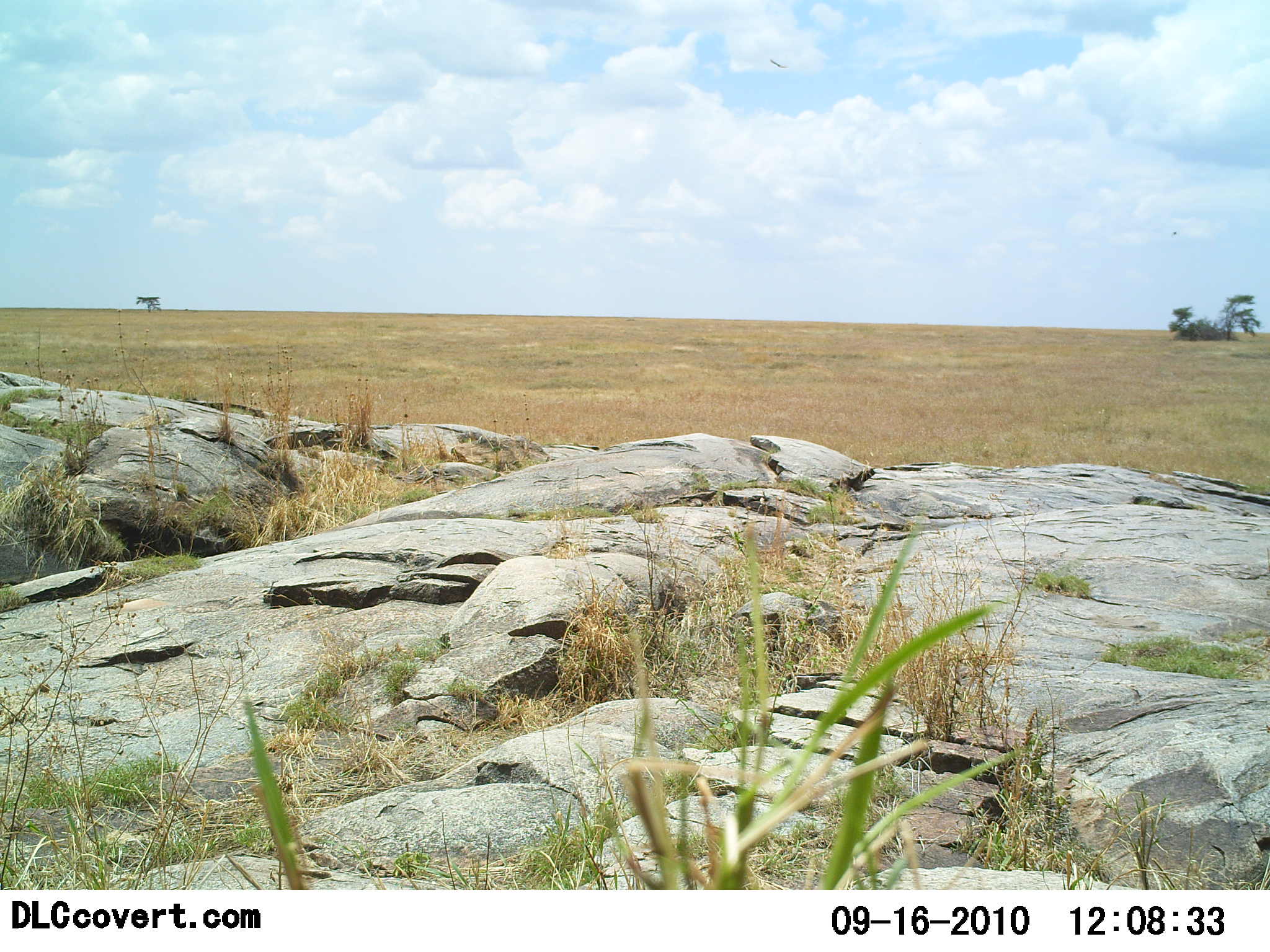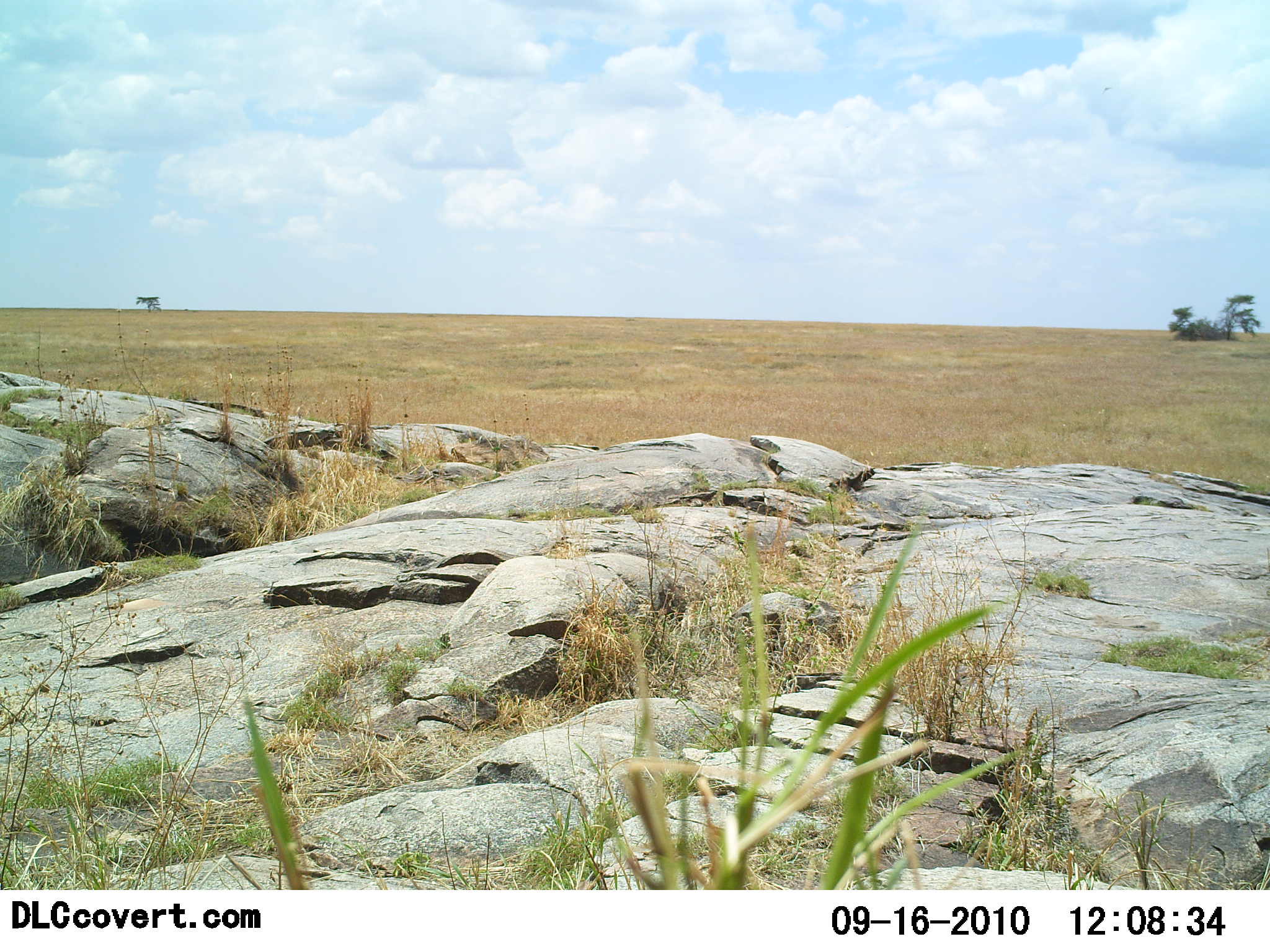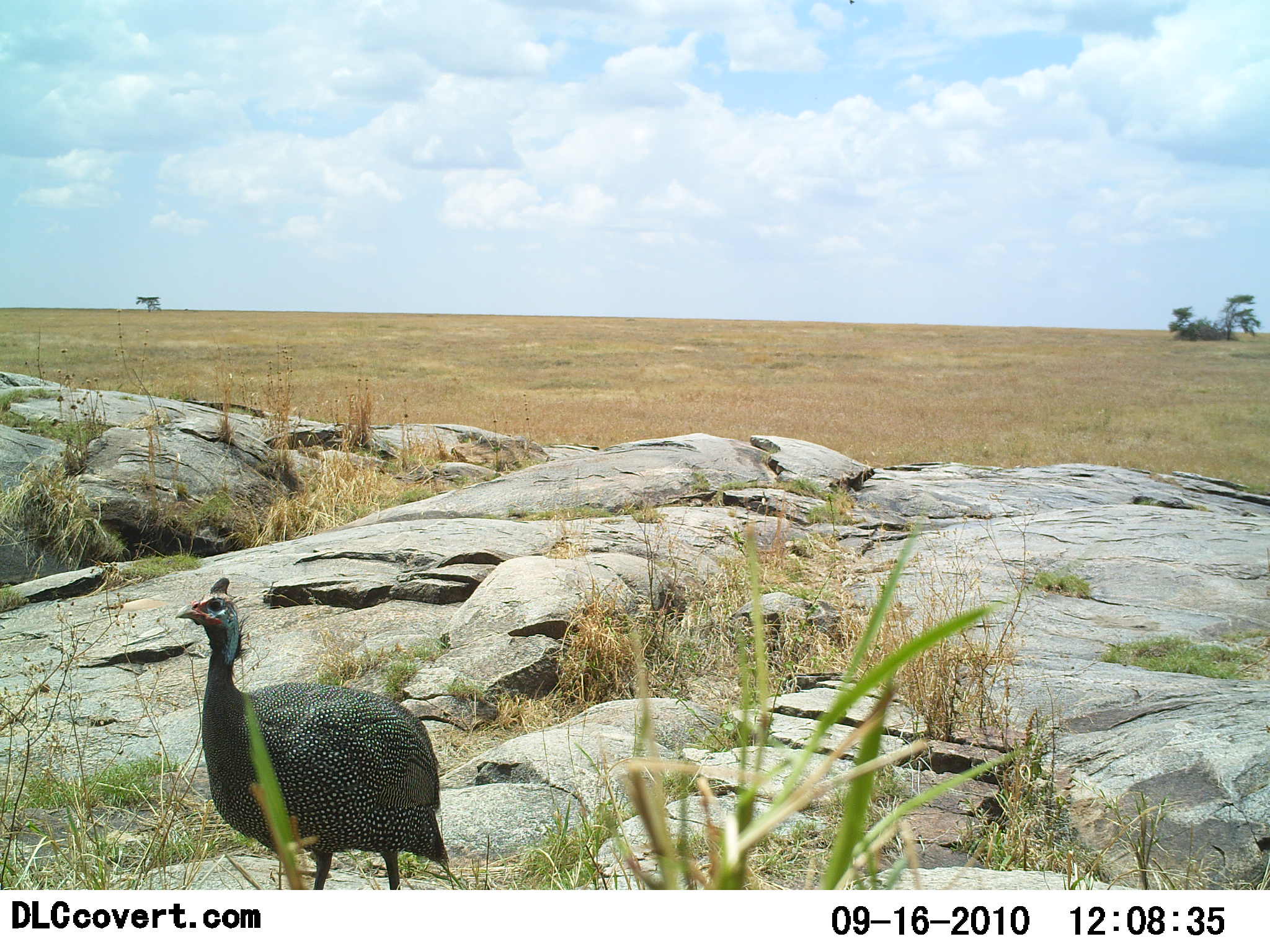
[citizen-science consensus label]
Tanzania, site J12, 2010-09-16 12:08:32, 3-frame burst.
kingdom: Animalia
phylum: Chordata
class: Aves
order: Galliformes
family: Numididae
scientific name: Numididae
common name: guinea fowl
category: guineafowl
Guineafowl (guinea fowl) (Numididae), count 1. Behavior (volunteer vote fractions): standing 17%, resting 0%, moving 83%, interacting 0%. Young present (vote fraction): 0%. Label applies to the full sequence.